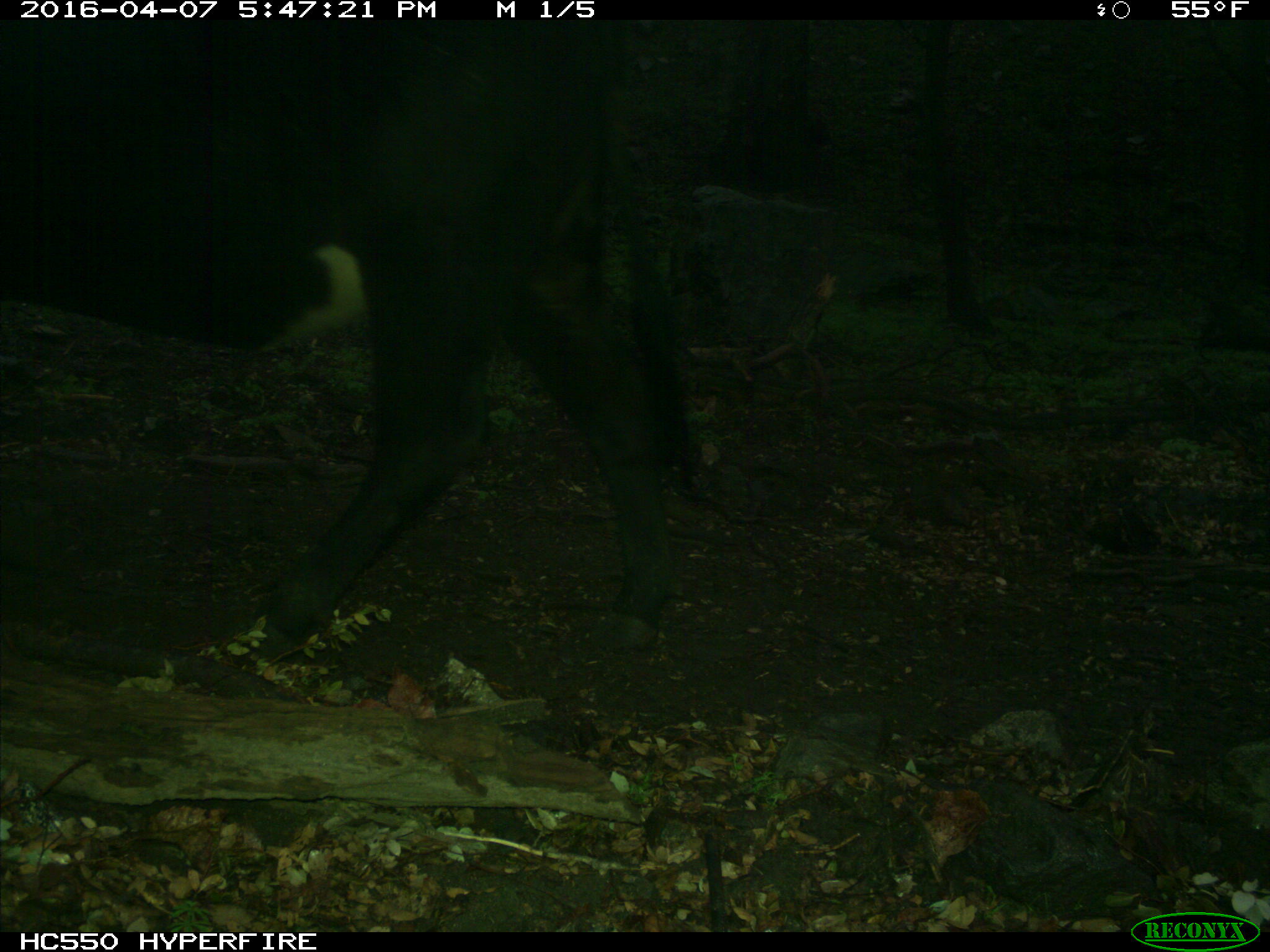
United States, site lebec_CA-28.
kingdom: Animalia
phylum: Chordata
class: Mammalia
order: Artiodactyla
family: Bovidae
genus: Bos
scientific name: Bos taurus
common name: domestic cow